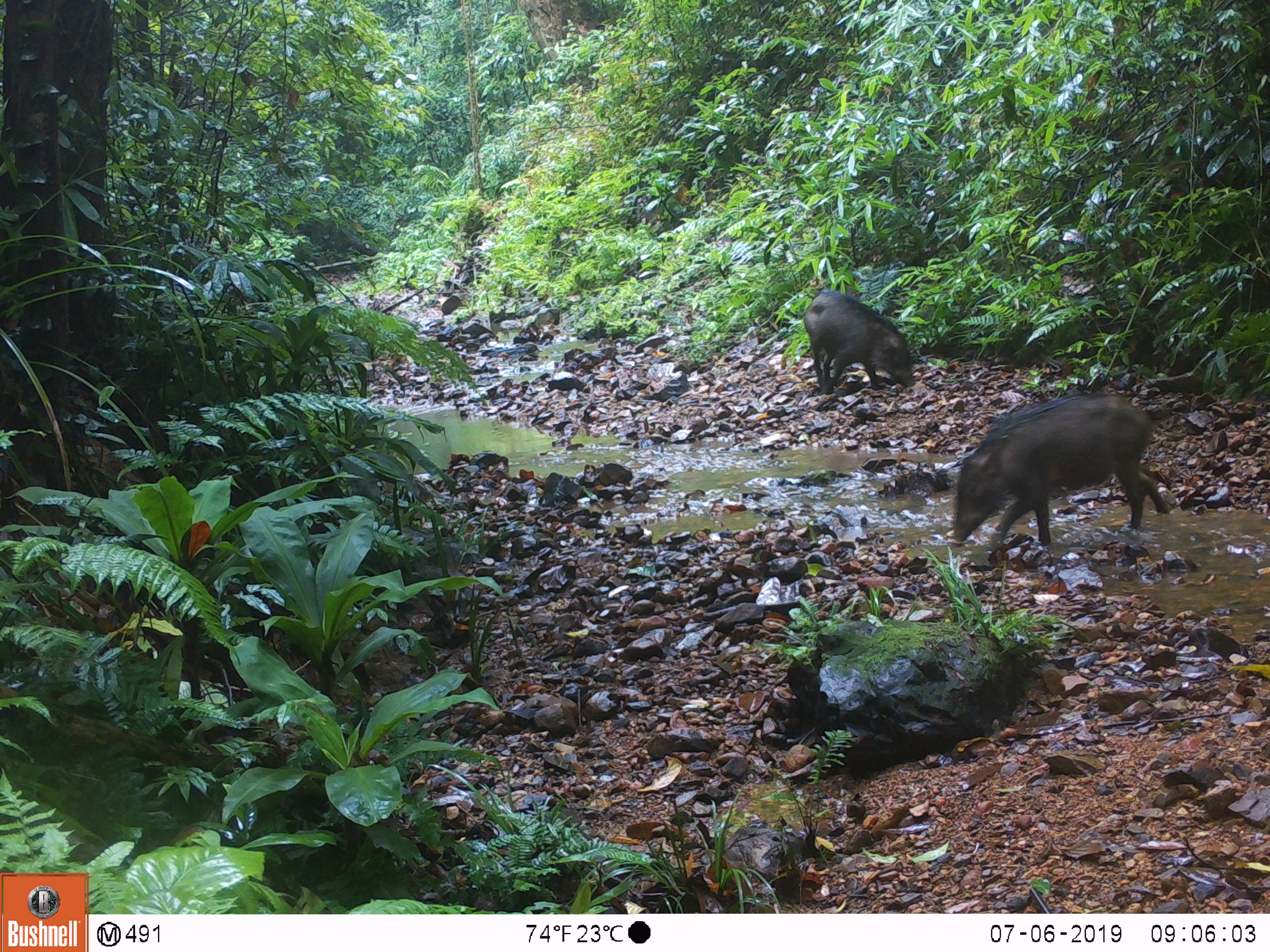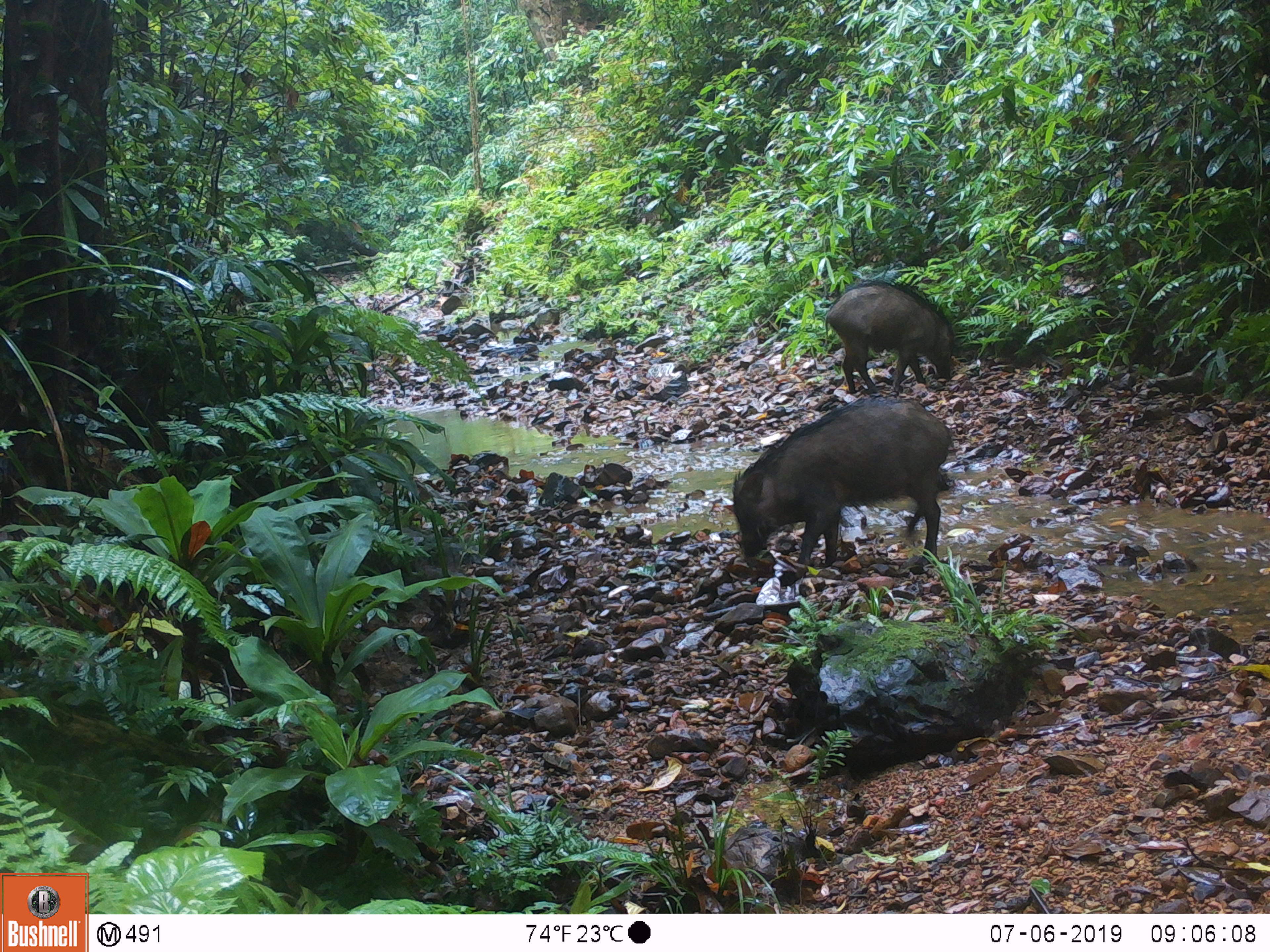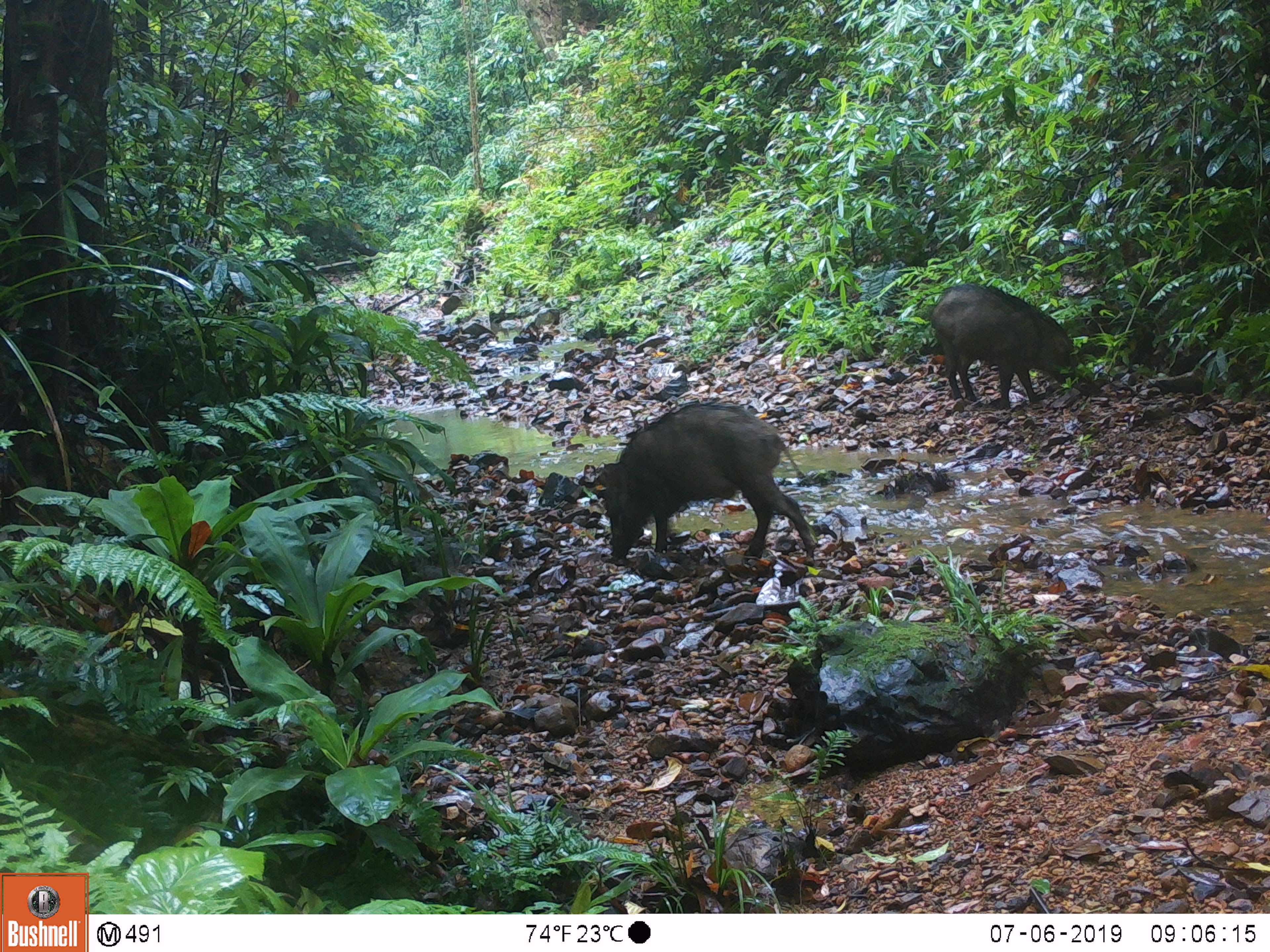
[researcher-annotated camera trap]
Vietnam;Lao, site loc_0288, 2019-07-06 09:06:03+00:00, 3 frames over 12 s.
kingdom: Animalia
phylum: Chordata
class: Mammalia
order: Artiodactyla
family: Suidae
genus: Sus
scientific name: Sus scrofa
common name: eurasian wild pig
Eurasian wild pig (Sus scrofa). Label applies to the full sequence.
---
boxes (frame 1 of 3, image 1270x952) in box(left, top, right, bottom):
eurasian wild pig: box(952, 393, 1170, 546); box(803, 288, 915, 395)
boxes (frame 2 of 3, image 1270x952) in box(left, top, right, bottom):
eurasian wild pig: box(732, 395, 954, 567); box(824, 279, 955, 395)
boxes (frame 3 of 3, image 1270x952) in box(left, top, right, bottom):
eurasian wild pig: box(596, 403, 814, 561); box(930, 283, 1081, 408)